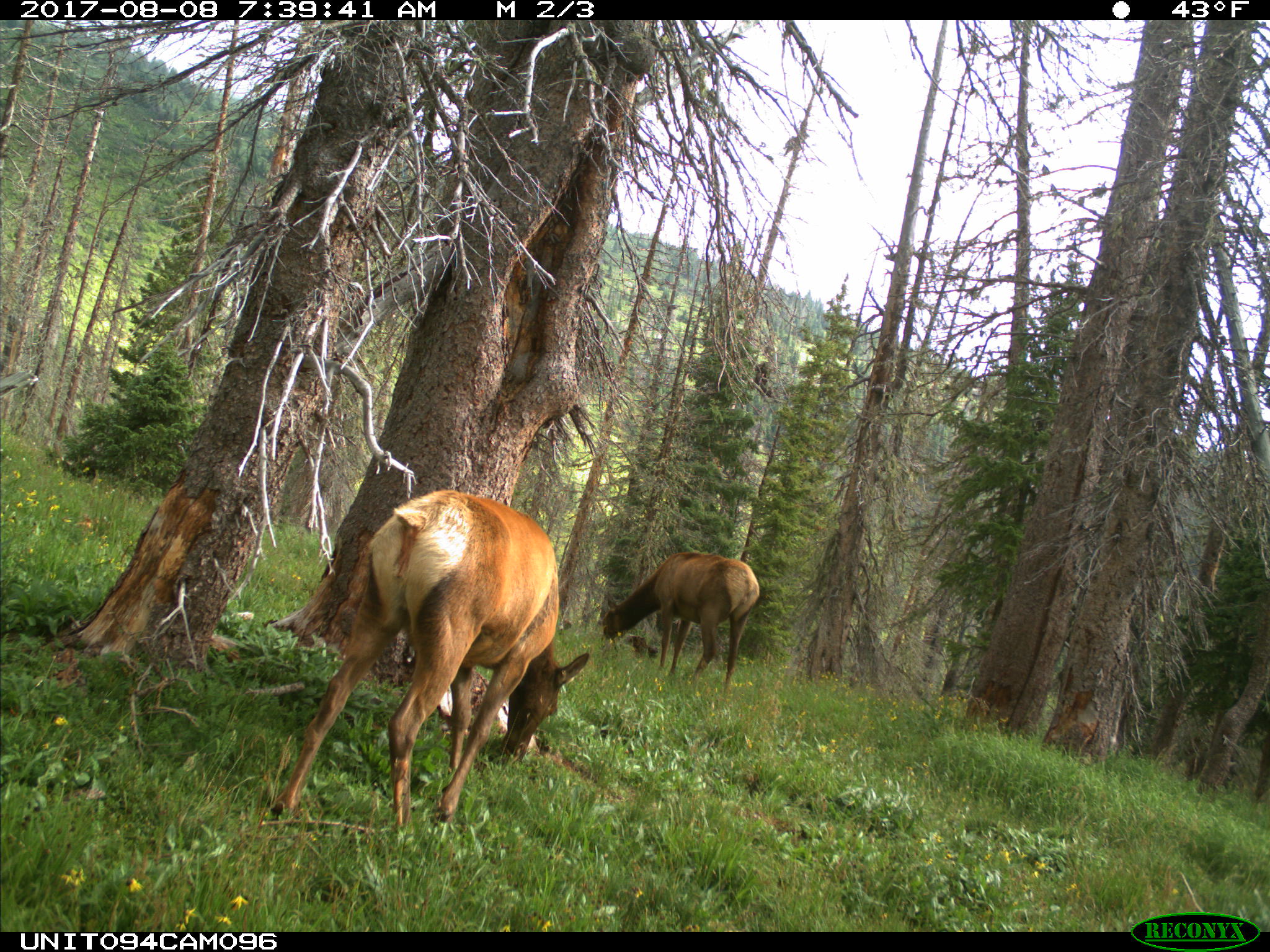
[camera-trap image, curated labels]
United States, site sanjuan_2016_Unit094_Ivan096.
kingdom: Animalia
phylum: Chordata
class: Mammalia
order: Artiodactyla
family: Cervidae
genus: Cervus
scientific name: Cervus elaphus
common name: red deer